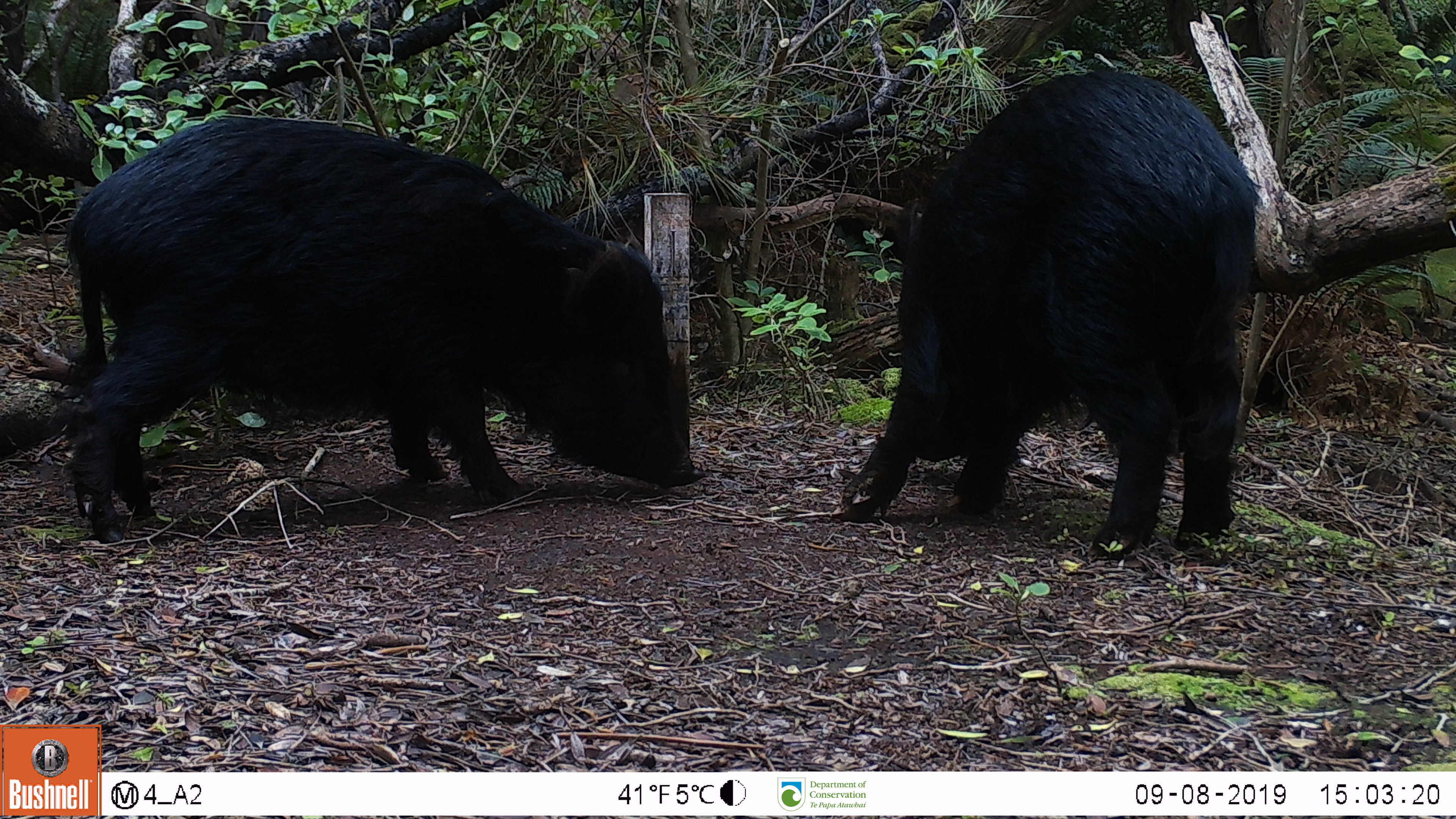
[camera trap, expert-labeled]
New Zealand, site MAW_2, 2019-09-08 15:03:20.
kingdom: Animalia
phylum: Chordata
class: Mammalia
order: Artiodactyla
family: Suidae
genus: Sus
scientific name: Sus scrofa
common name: pig